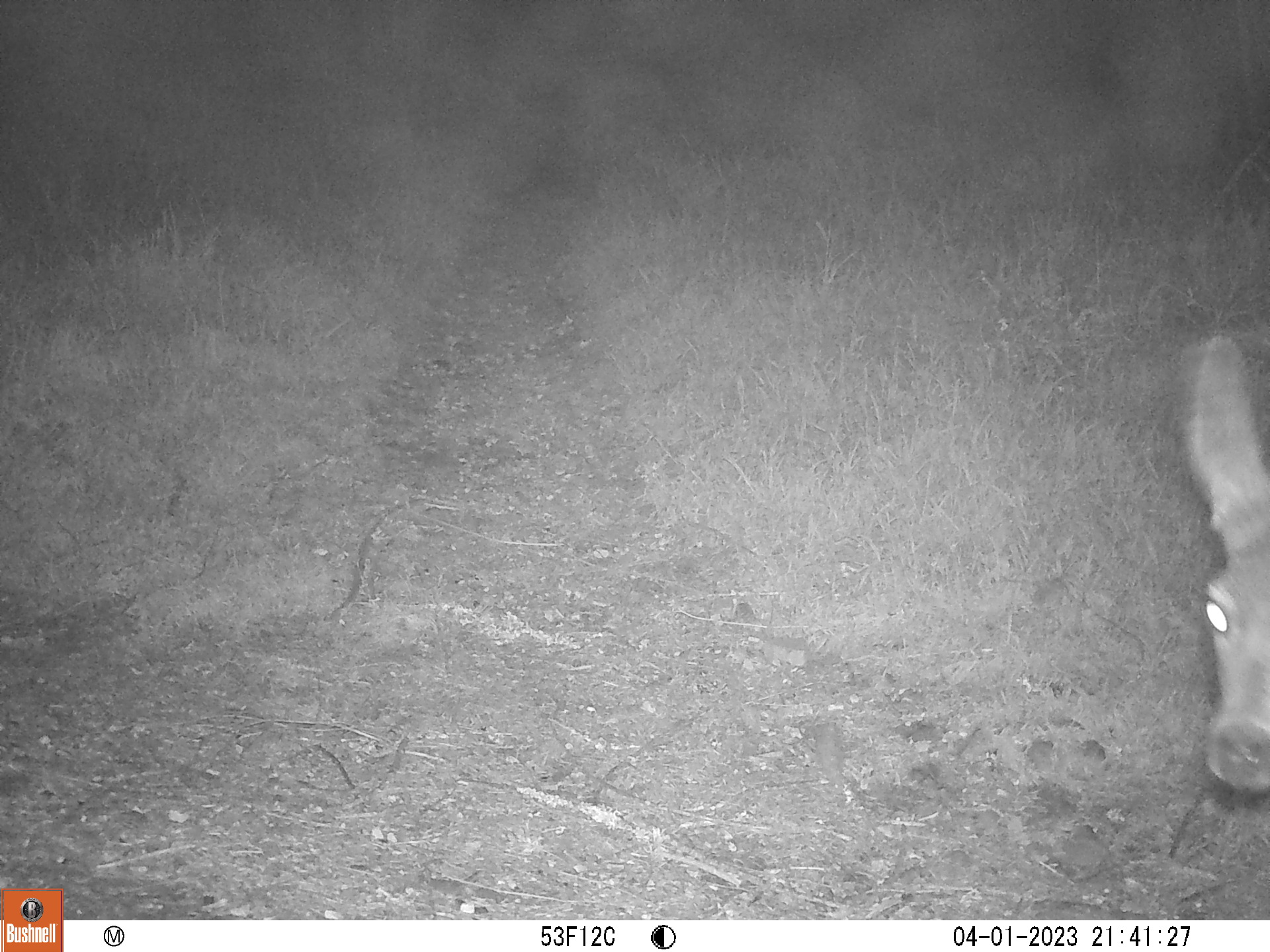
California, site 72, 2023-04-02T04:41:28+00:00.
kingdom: Animalia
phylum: Chordata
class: Mammalia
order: Artiodactyla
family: Cervidae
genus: Odocoileus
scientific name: Odocoileus hemionus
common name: mule deer